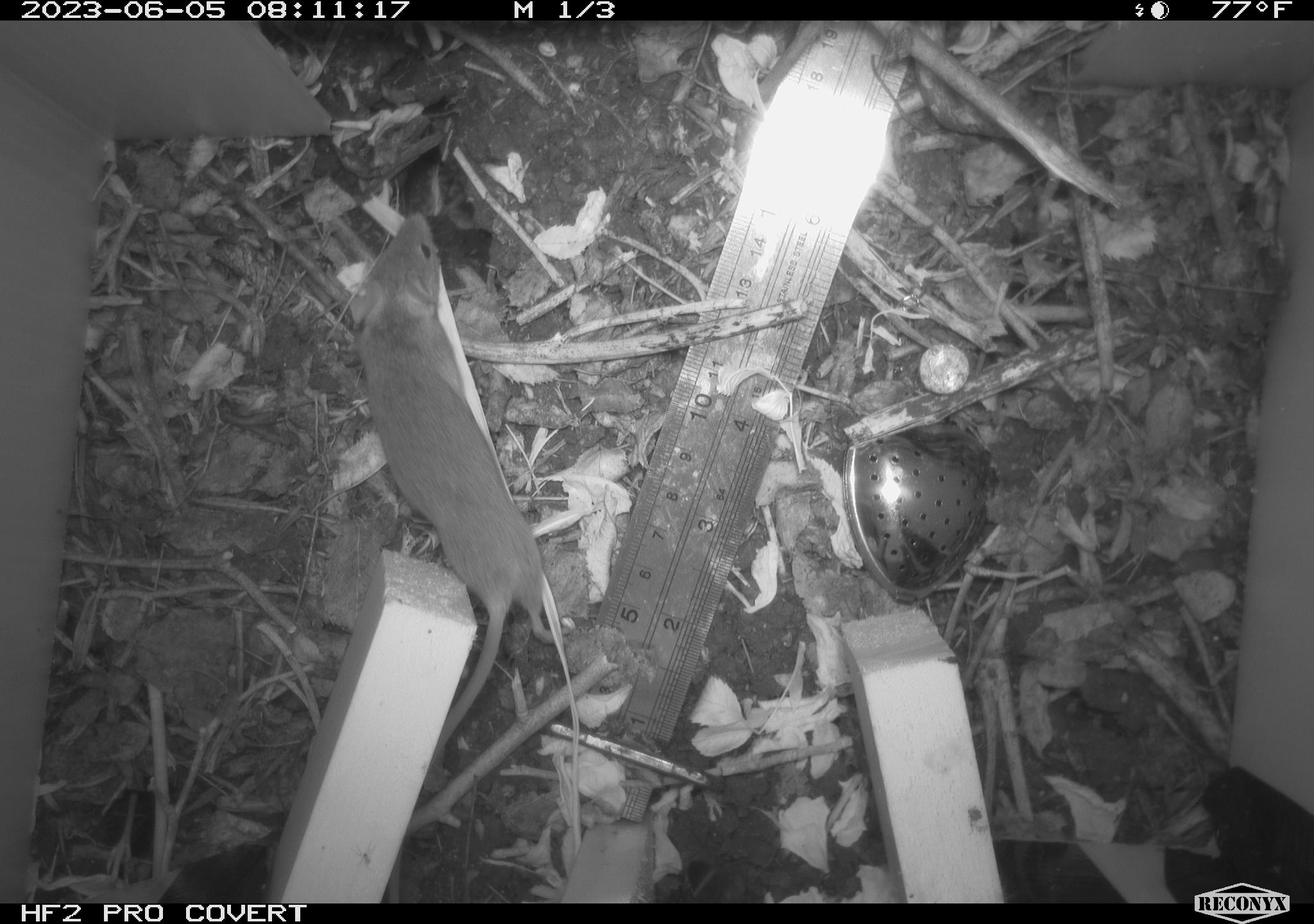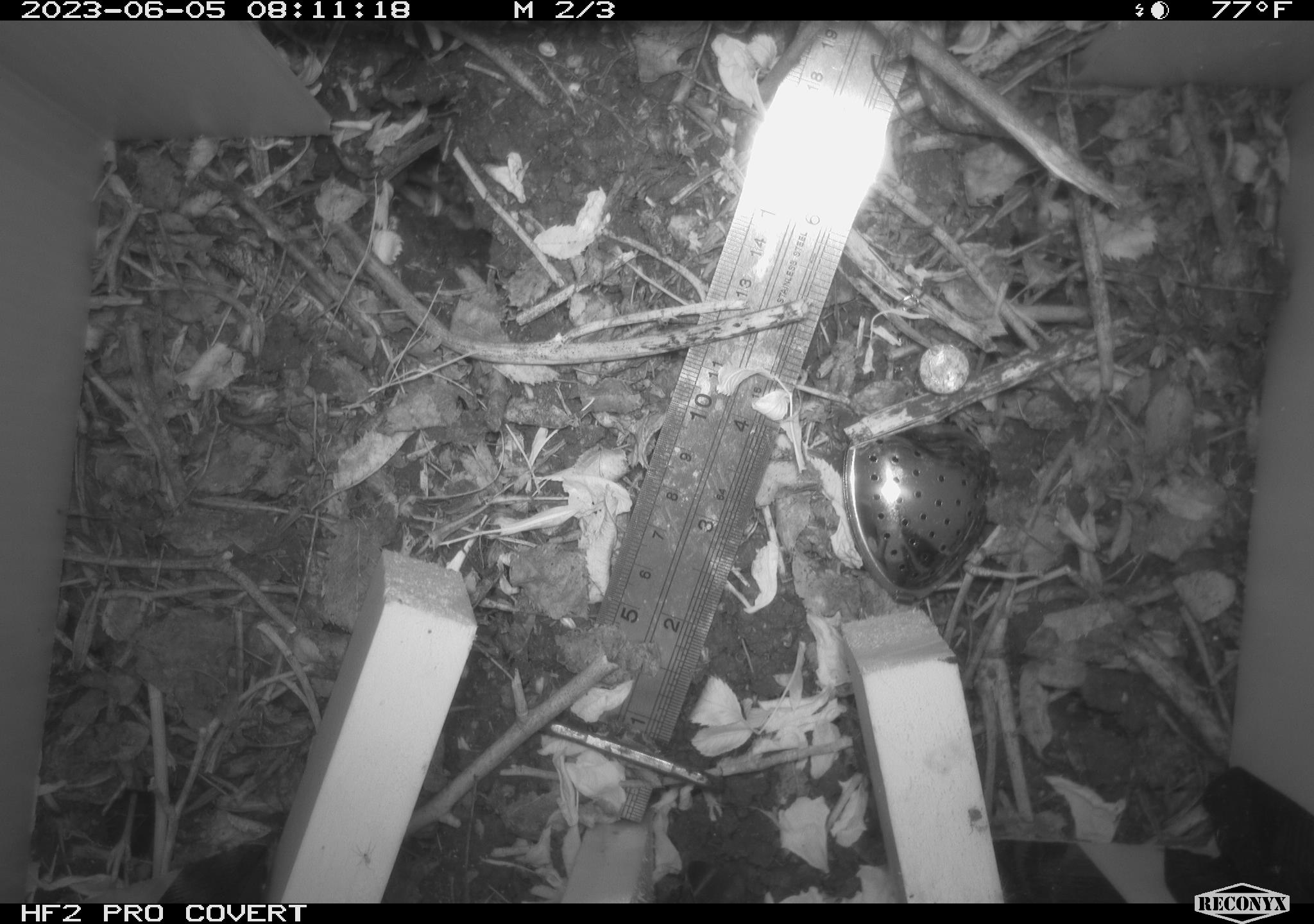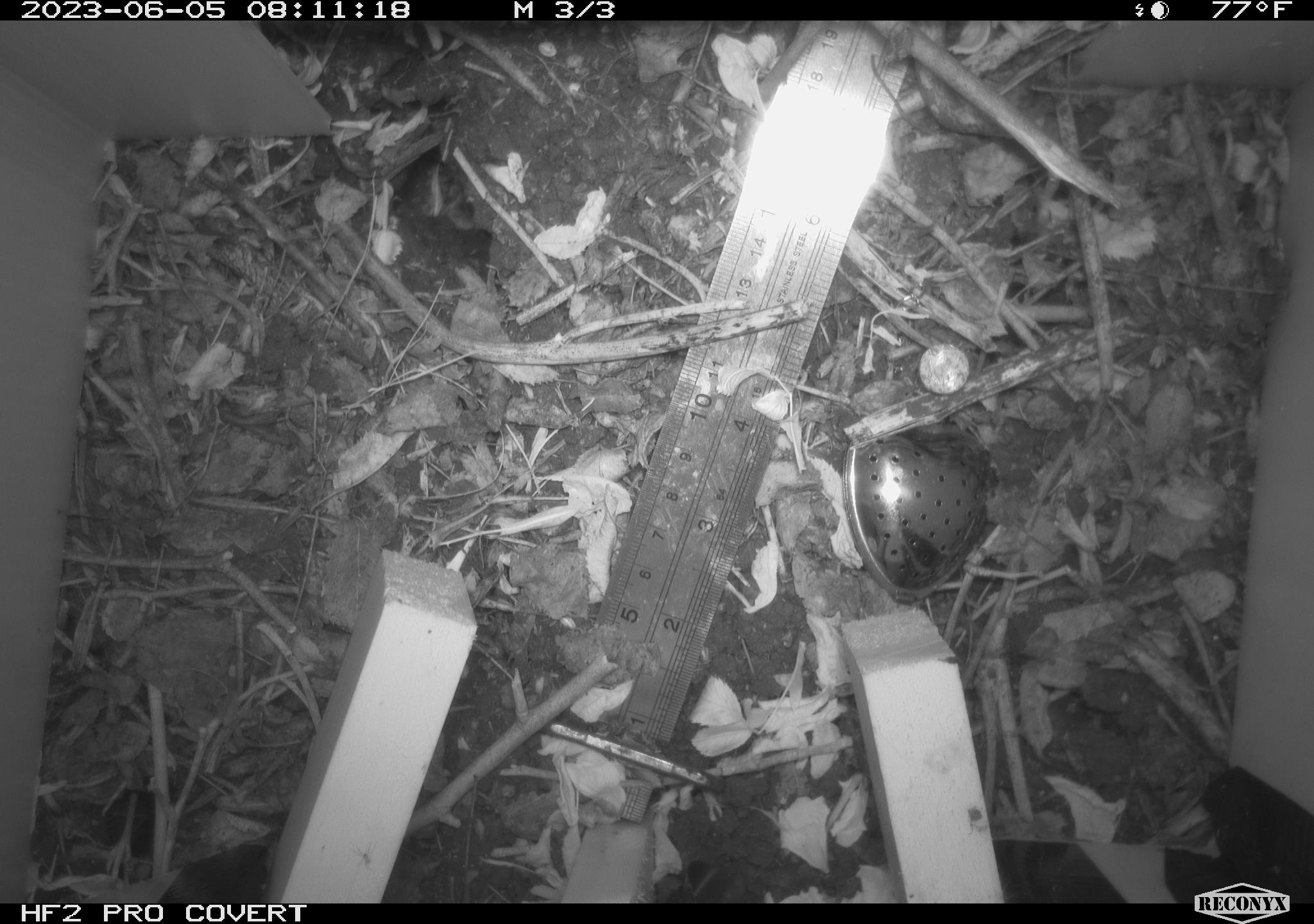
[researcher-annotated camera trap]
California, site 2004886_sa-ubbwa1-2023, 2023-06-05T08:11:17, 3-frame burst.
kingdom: Animalia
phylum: Chordata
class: Mammalia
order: Rodentia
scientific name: Rodentia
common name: rodent